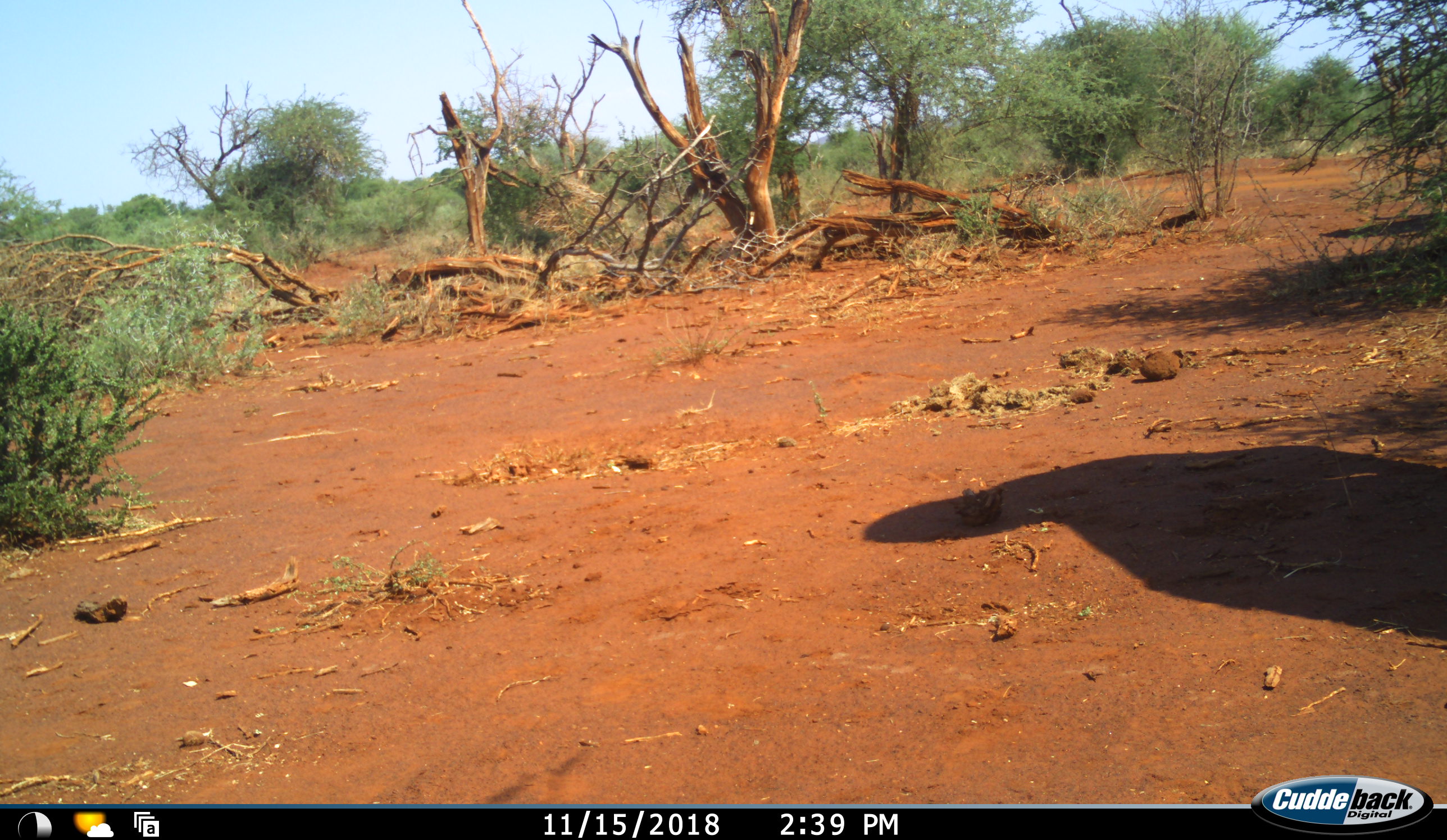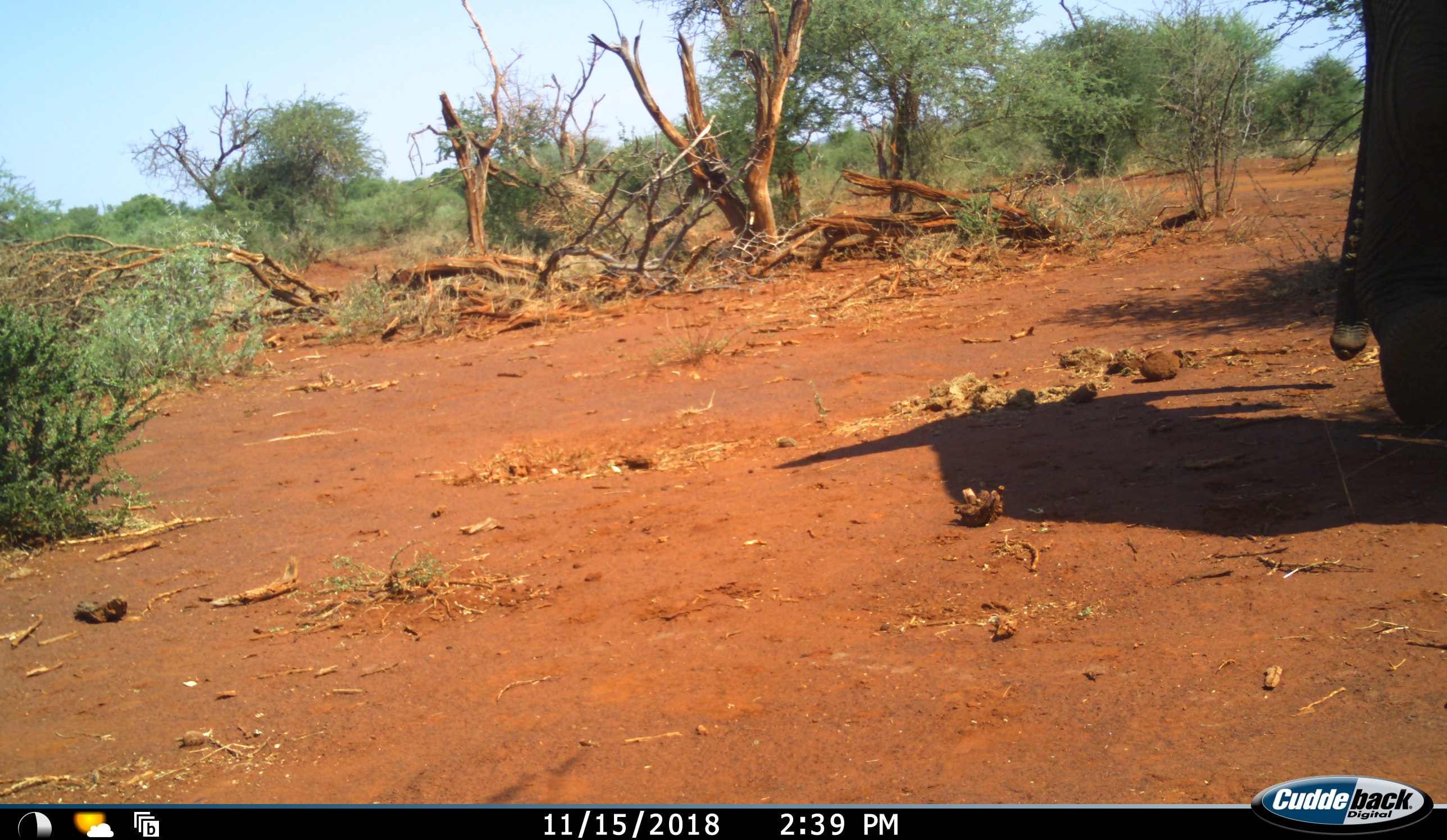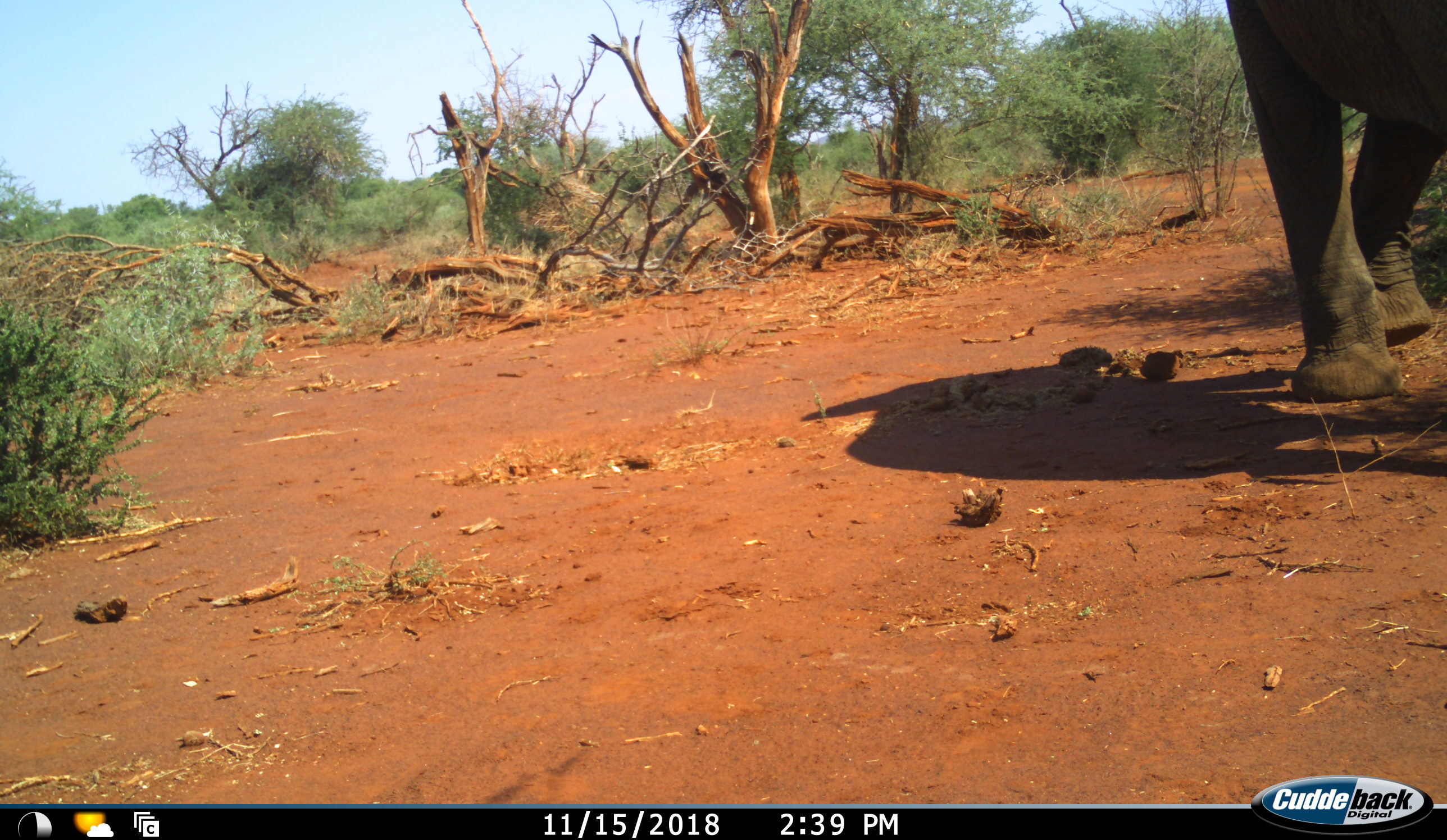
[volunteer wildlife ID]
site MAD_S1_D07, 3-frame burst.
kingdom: Animalia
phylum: Chordata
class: Mammalia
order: Proboscidea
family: Elephantidae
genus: Loxodonta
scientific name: Loxodonta africana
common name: african bush elephant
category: elephant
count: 1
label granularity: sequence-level